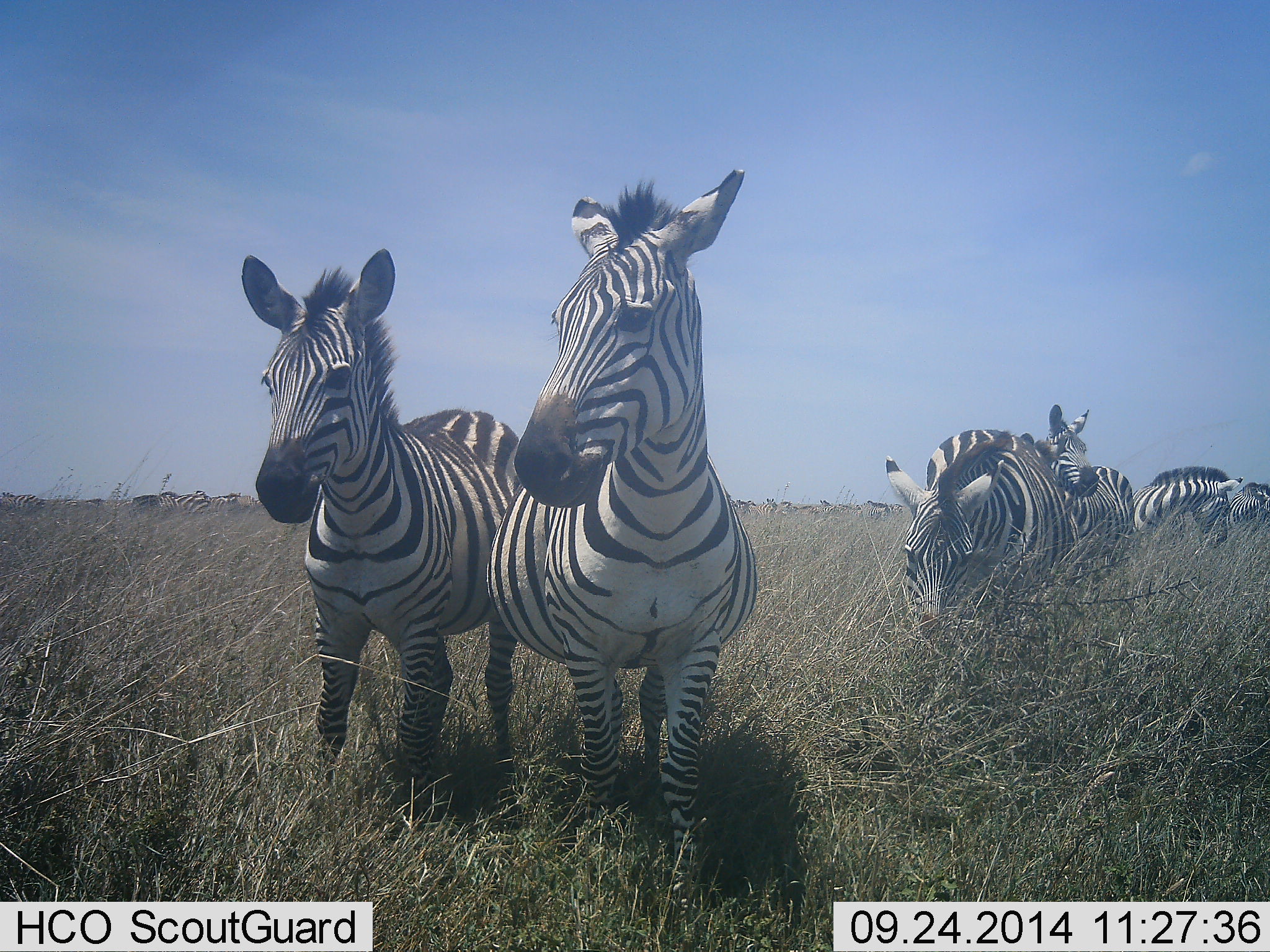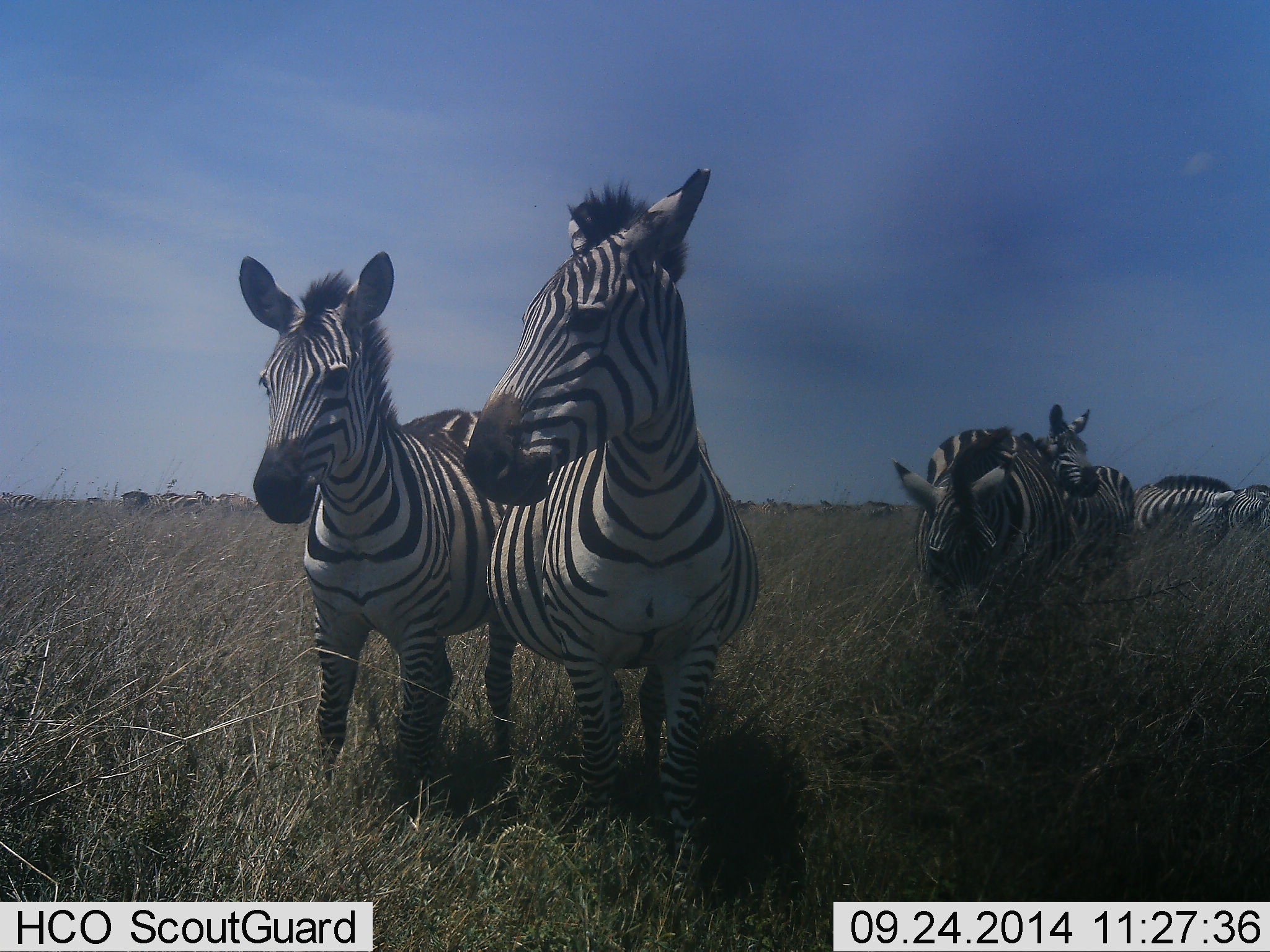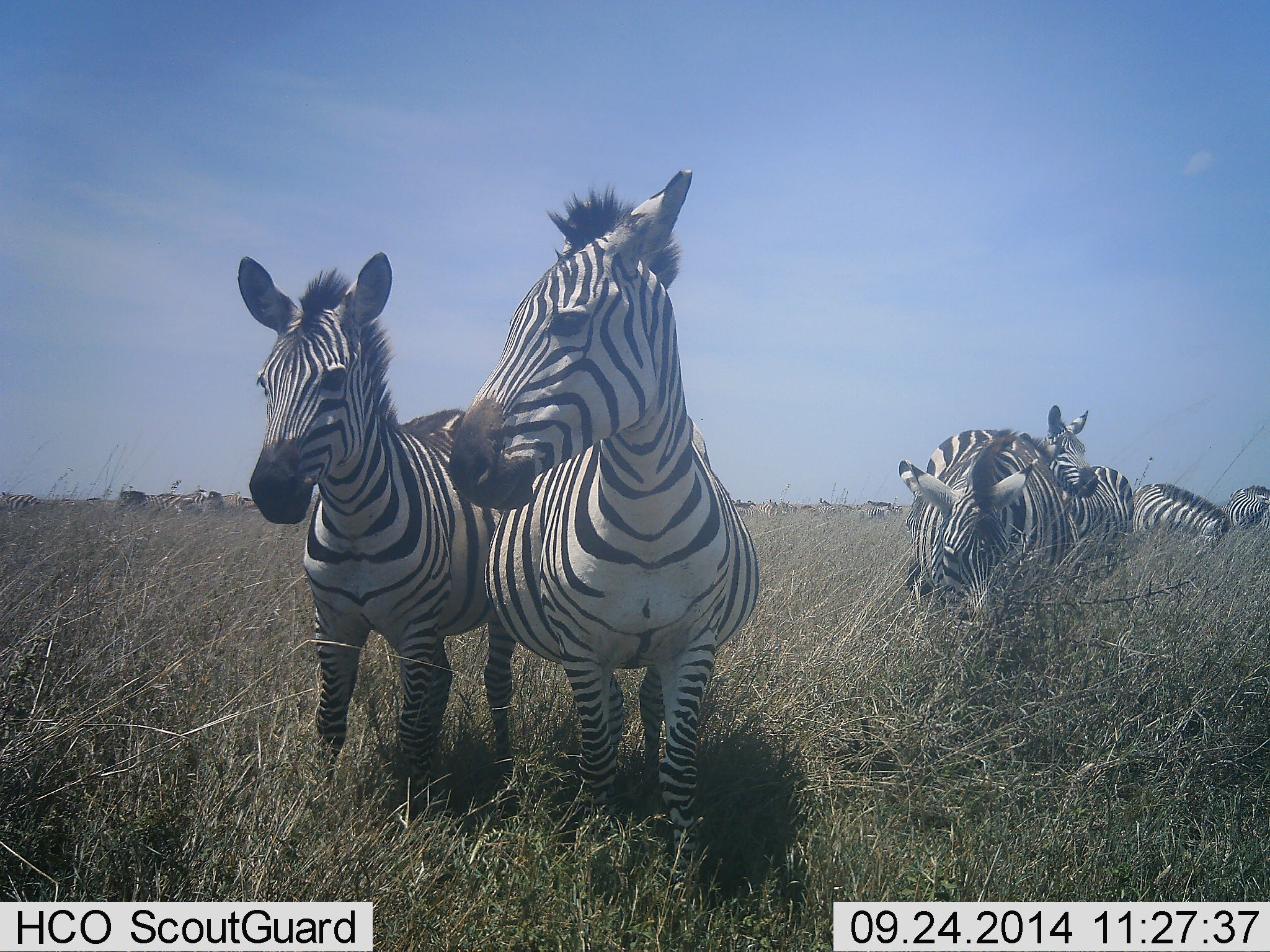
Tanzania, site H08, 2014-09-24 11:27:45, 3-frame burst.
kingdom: Animalia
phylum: Chordata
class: Mammalia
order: Perissodactyla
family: Equidae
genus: Equus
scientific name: Equus quagga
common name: plains zebra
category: zebra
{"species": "zebra (plains zebra) (Equus quagga)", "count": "7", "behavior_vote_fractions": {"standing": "64%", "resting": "0%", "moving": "27%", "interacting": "27%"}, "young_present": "9%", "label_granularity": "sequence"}